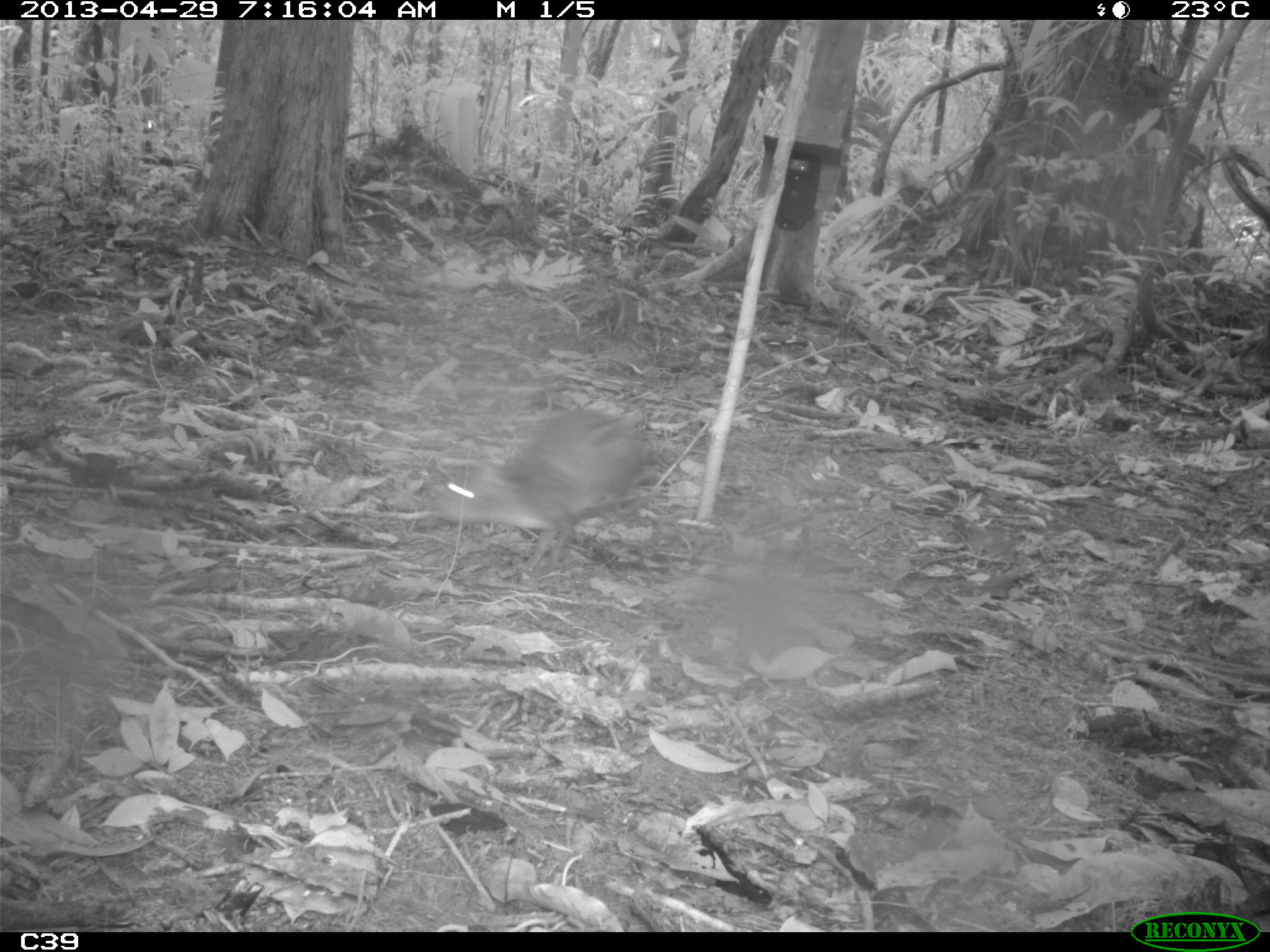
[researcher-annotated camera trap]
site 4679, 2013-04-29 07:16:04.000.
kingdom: Animalia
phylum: Chordata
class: Mammalia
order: Rodentia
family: Dasyproctidae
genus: Dasyprocta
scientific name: Dasyprocta leporina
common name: red-rumped agouti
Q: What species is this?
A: Dasyprocta leporina (red-rumped agouti).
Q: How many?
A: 1.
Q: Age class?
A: Adult.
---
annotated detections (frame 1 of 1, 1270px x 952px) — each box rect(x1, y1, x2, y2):
dasyprocta leporina: rect(417, 406, 655, 591)